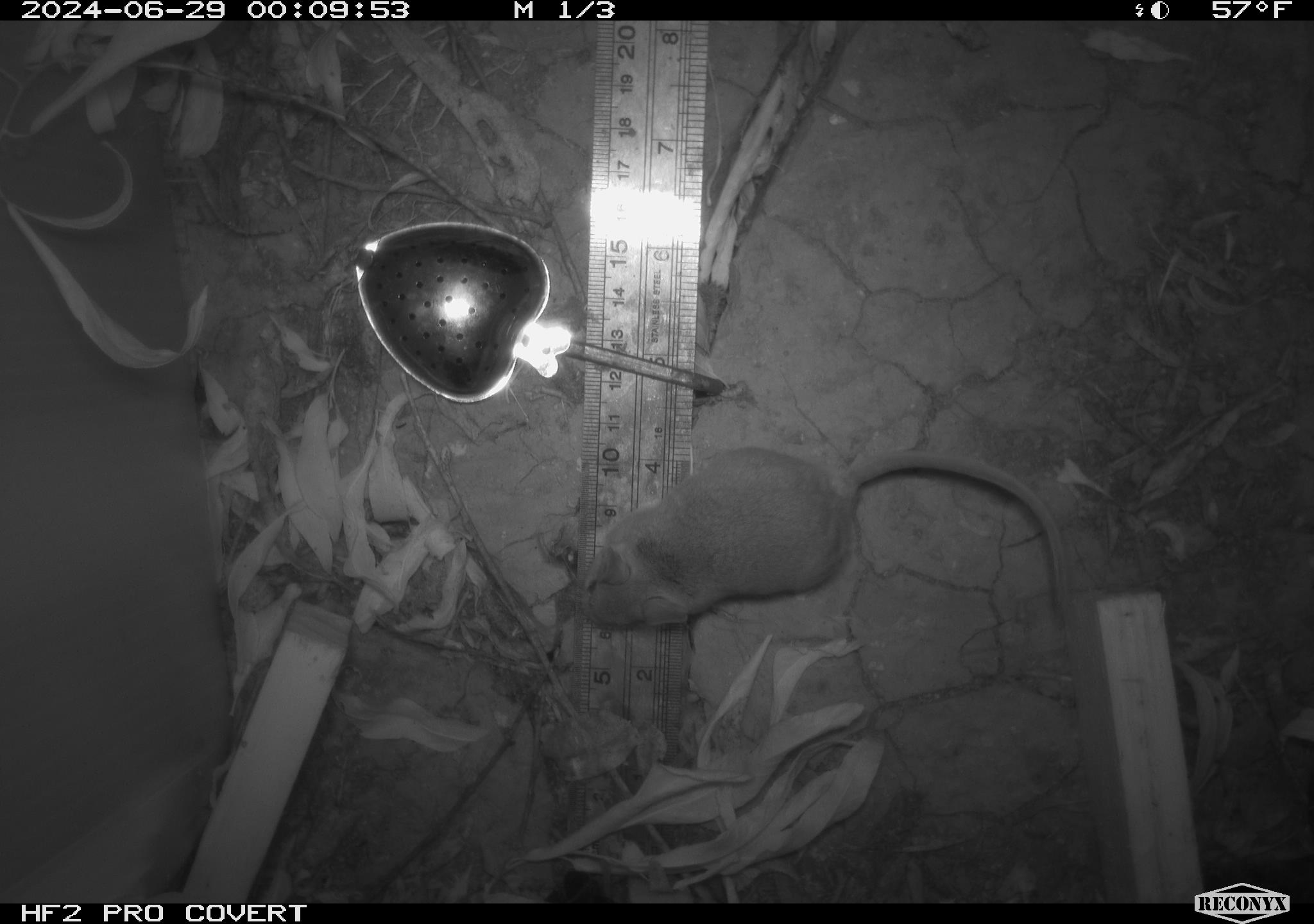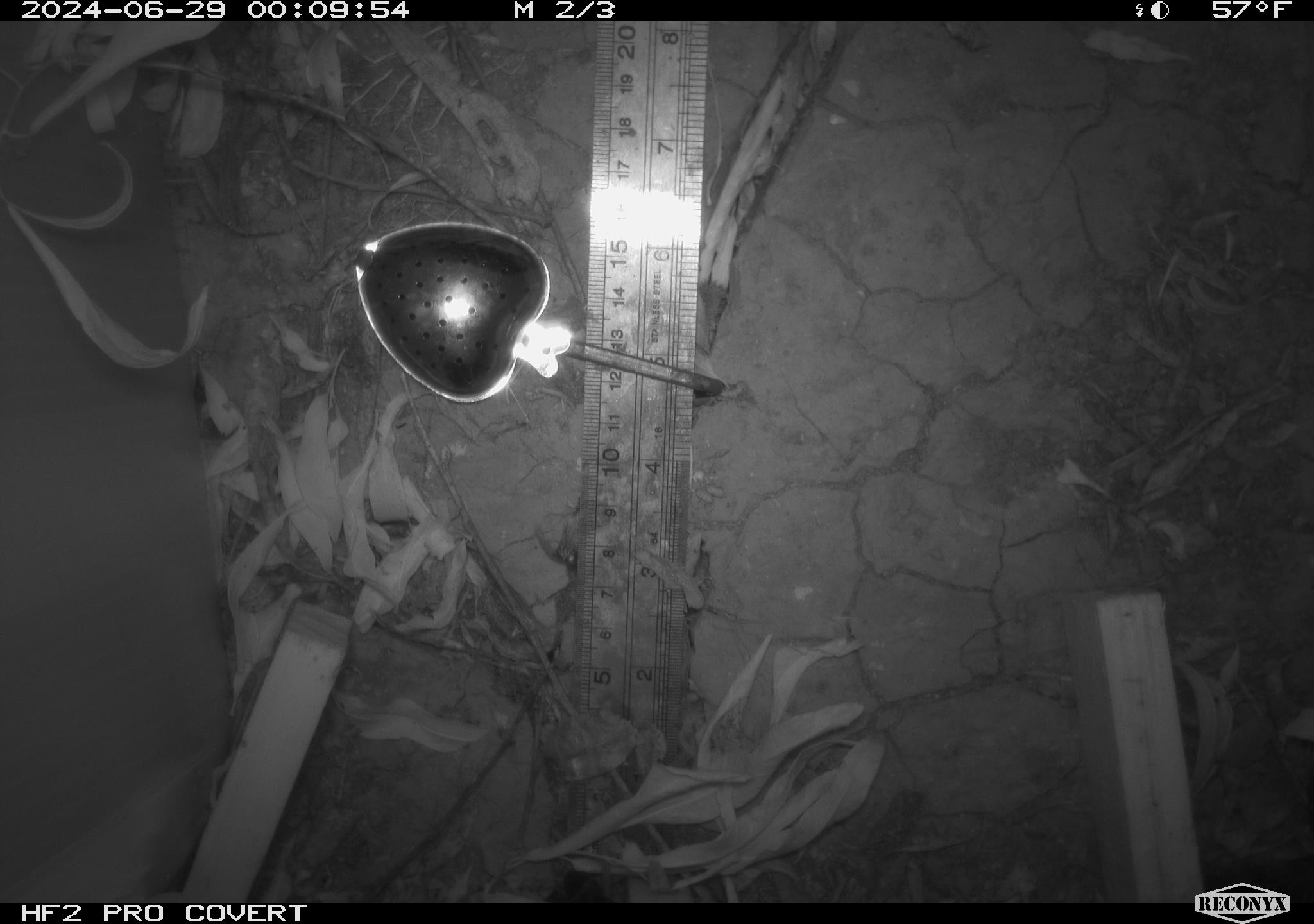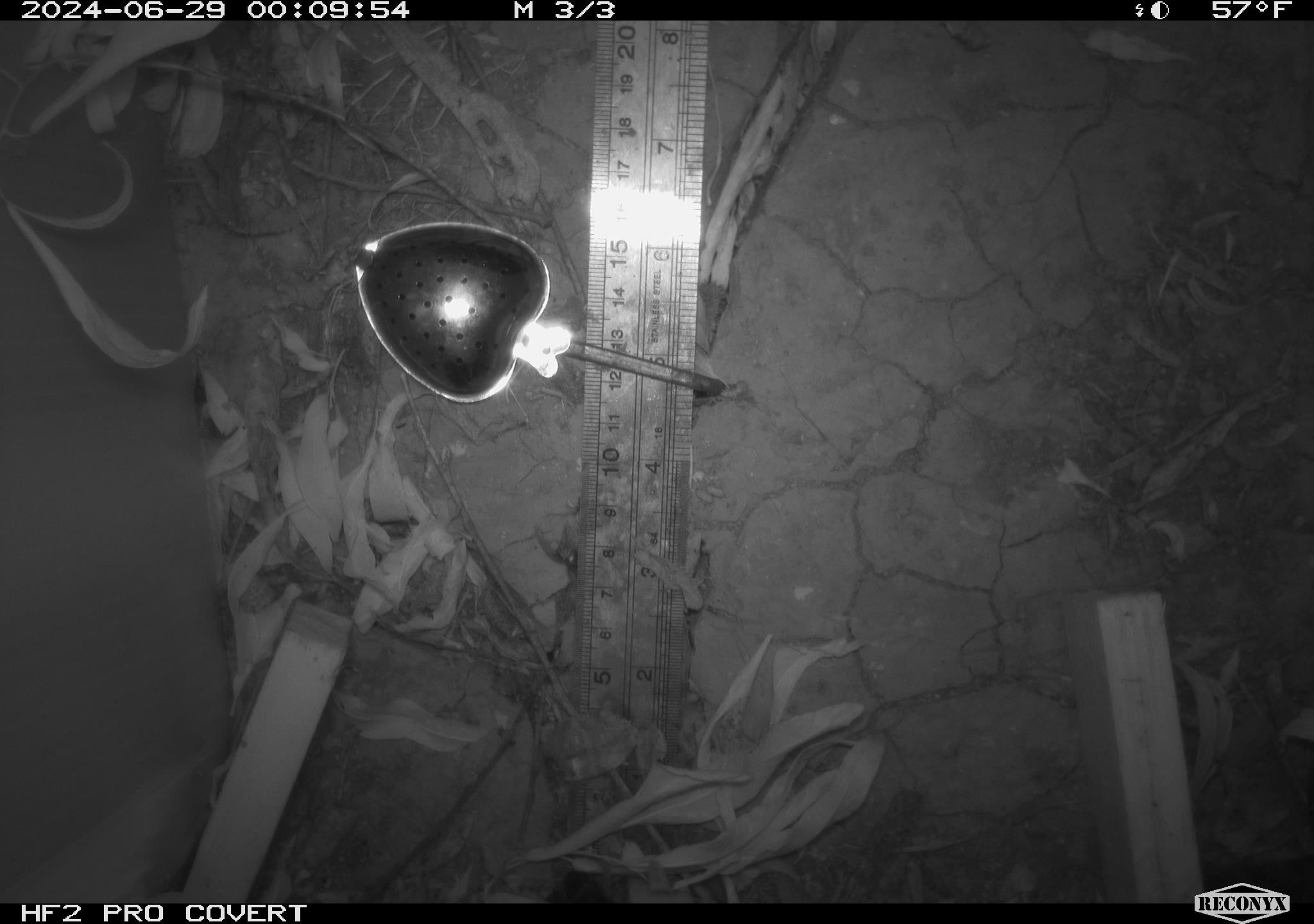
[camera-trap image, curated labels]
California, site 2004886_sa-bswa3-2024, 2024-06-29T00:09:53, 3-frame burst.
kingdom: Animalia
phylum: Chordata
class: Mammalia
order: Rodentia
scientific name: Rodentia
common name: mouse species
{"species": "mouse species (Rodentia)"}